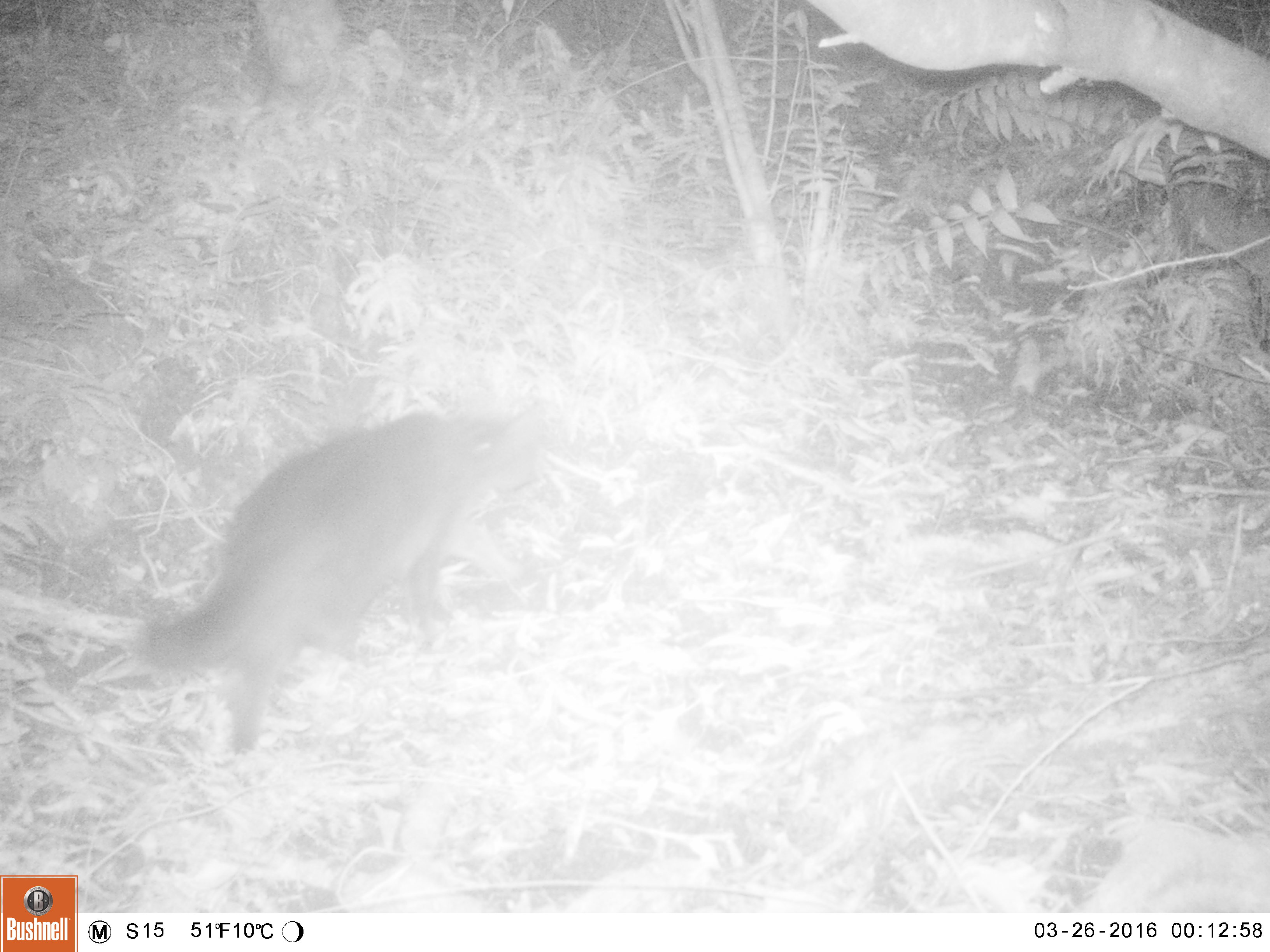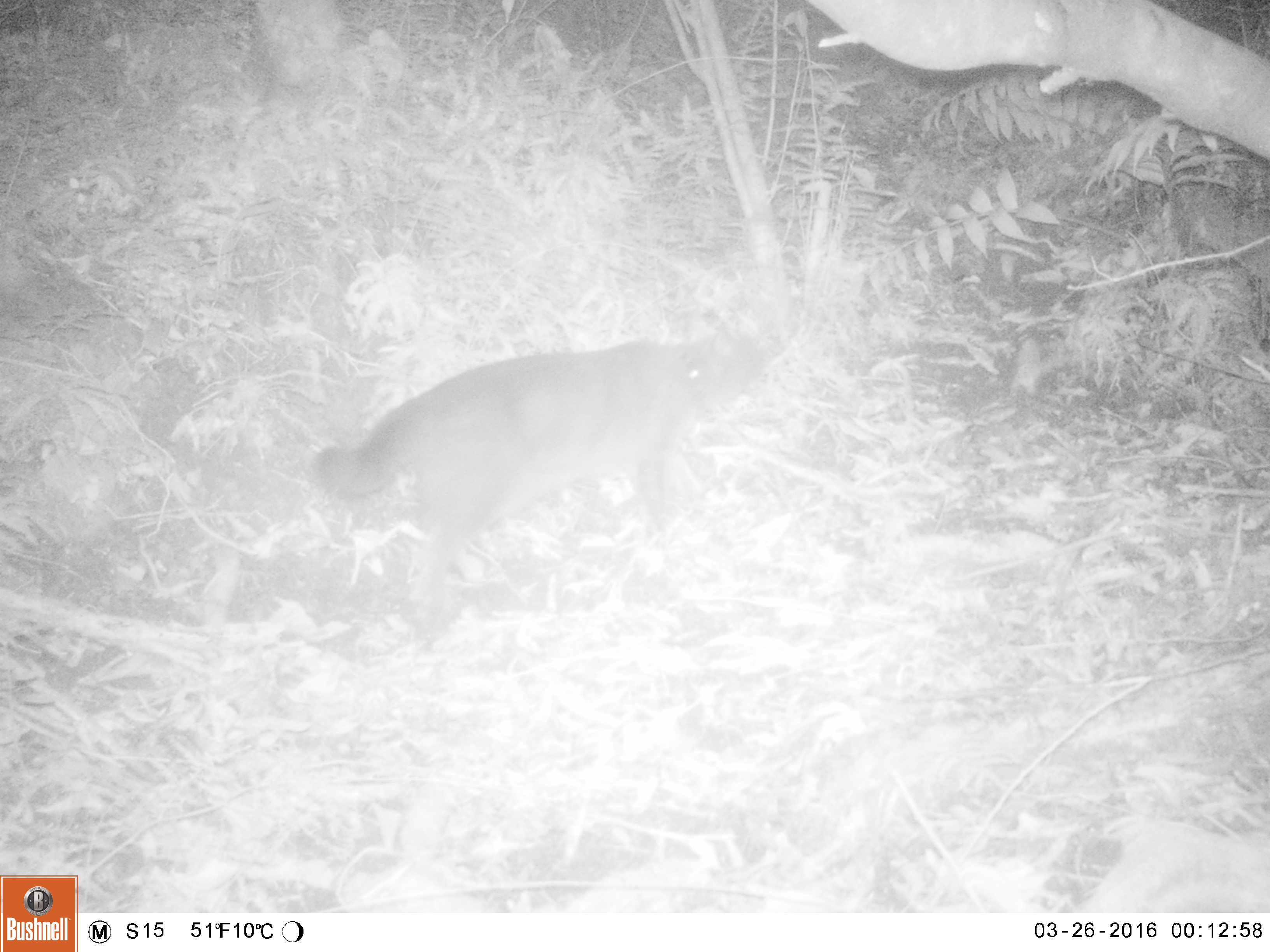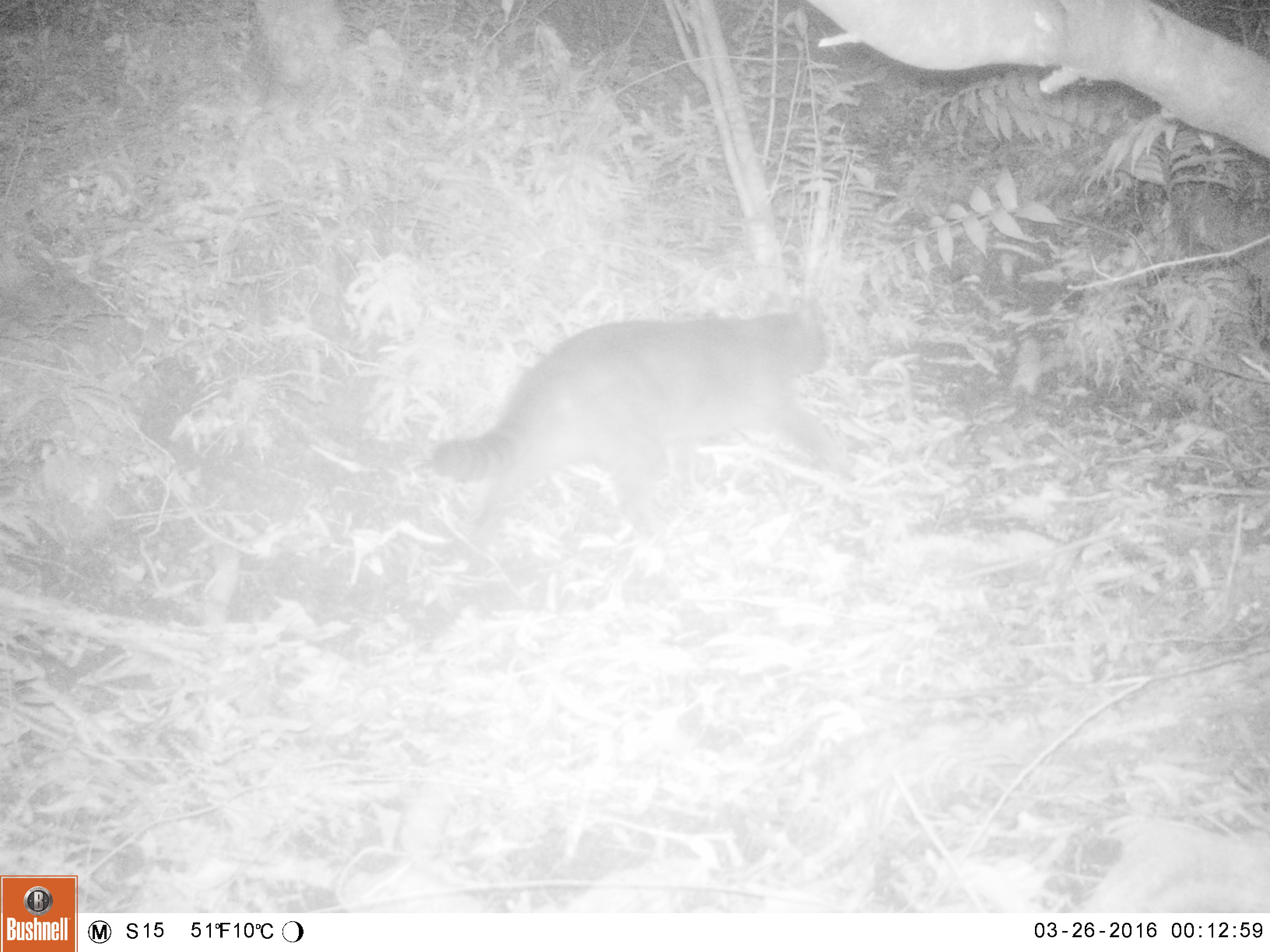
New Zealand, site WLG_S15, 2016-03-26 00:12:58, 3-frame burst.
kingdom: Animalia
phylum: Chordata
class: Mammalia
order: Carnivora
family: Felidae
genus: Felis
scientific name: Felis catus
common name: domestic cat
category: cat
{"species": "cat (domestic cat) (Felis catus)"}